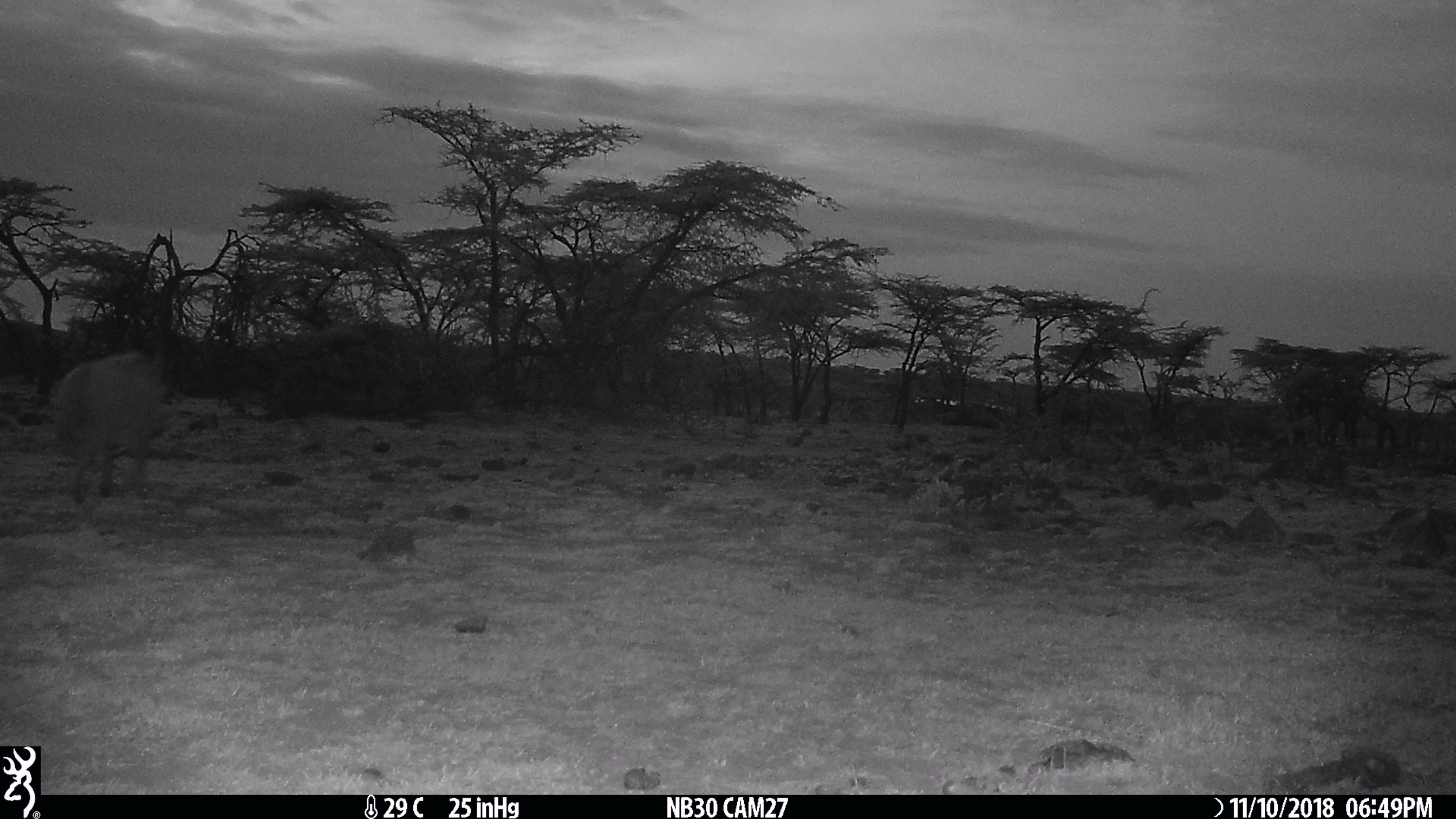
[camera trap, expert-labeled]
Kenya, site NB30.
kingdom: Animalia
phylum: Chordata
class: Mammalia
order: Artiodactyla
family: Suidae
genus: Phacochoerus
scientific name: Phacochoerus africanus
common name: common warthog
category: warthog